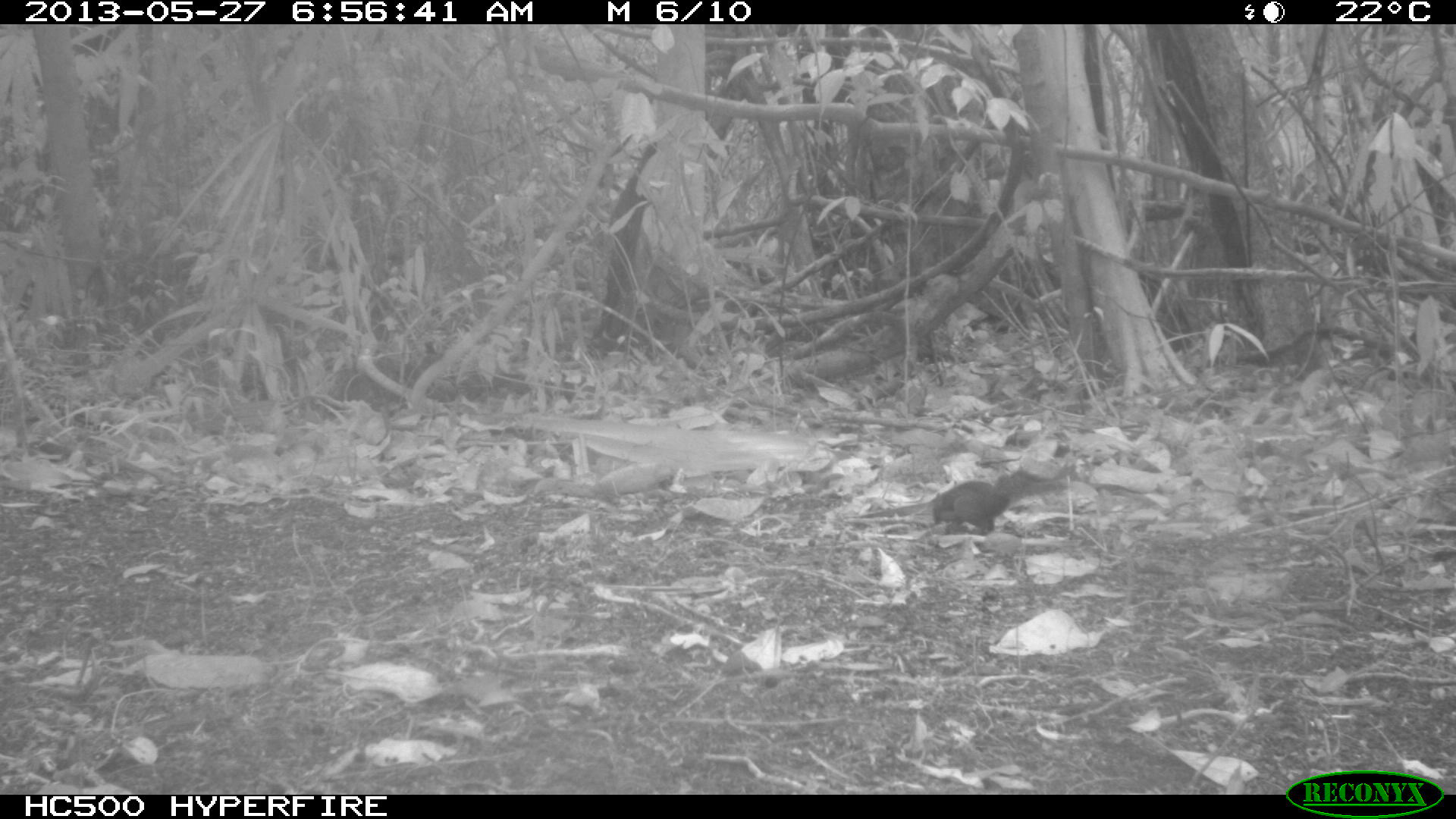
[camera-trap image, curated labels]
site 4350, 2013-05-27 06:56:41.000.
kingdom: Animalia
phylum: Chordata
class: Mammalia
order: Rodentia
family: Sciuridae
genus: Sciurus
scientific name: Sciurus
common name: squirrel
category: sciurus sp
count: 1